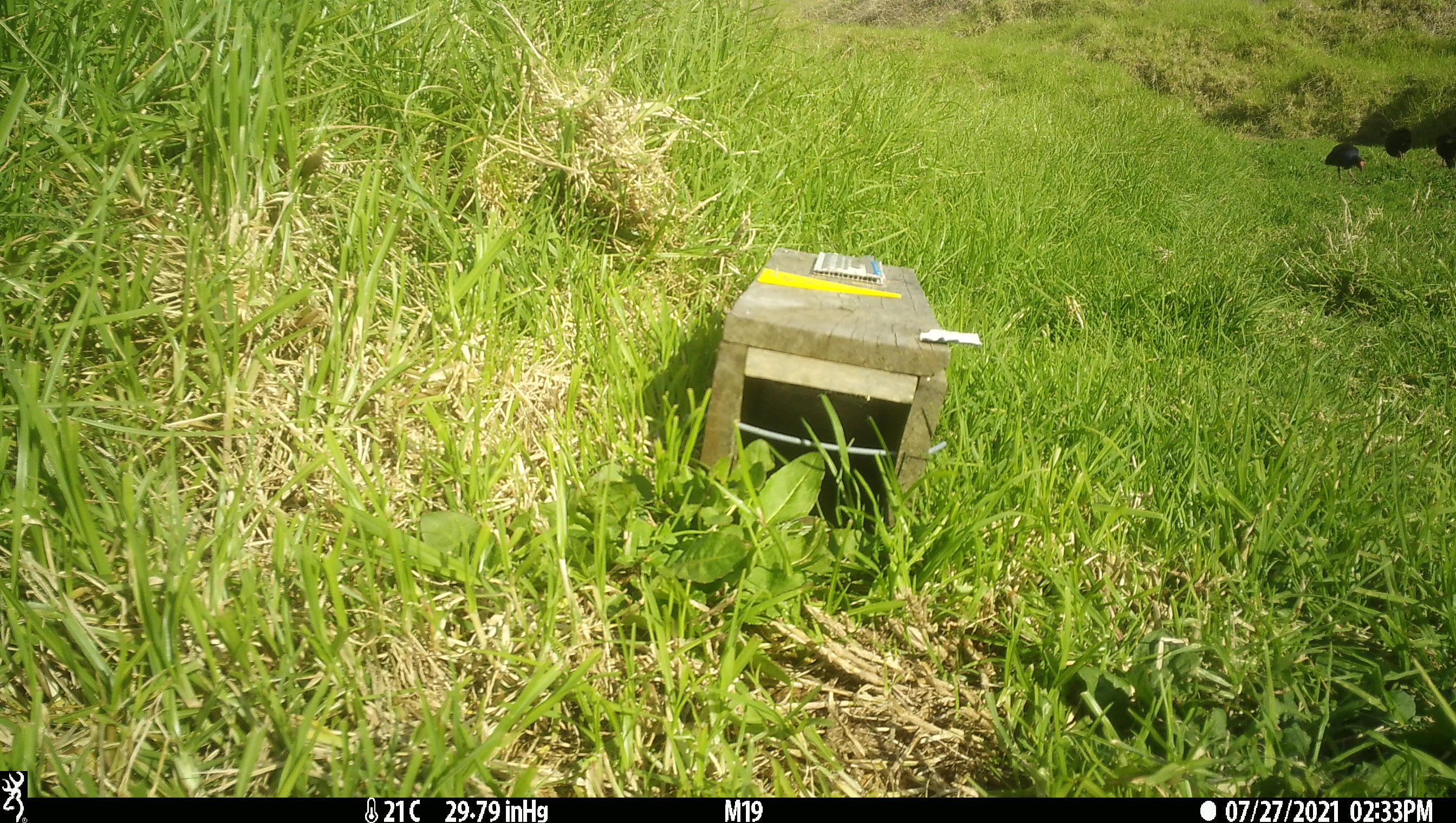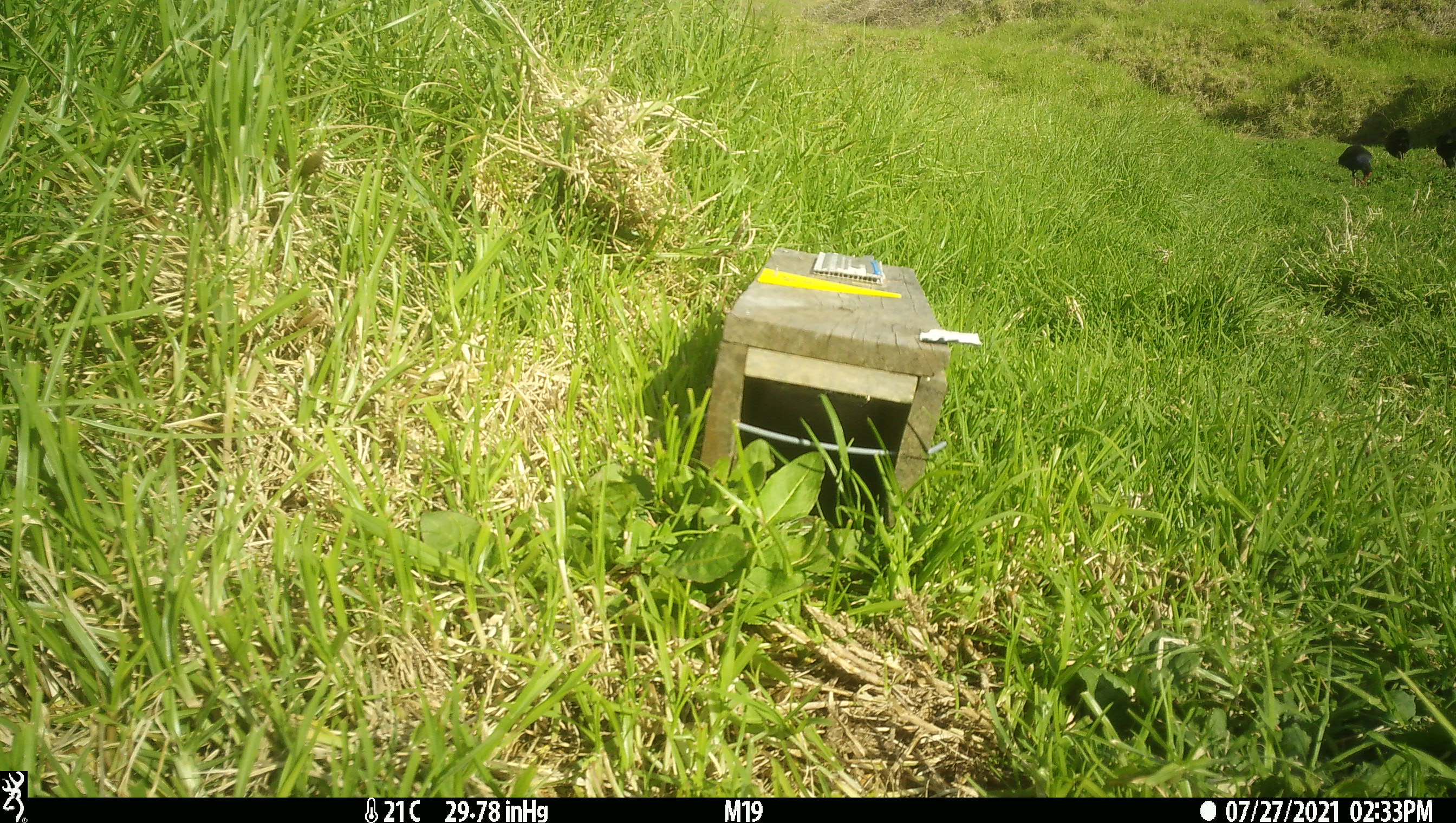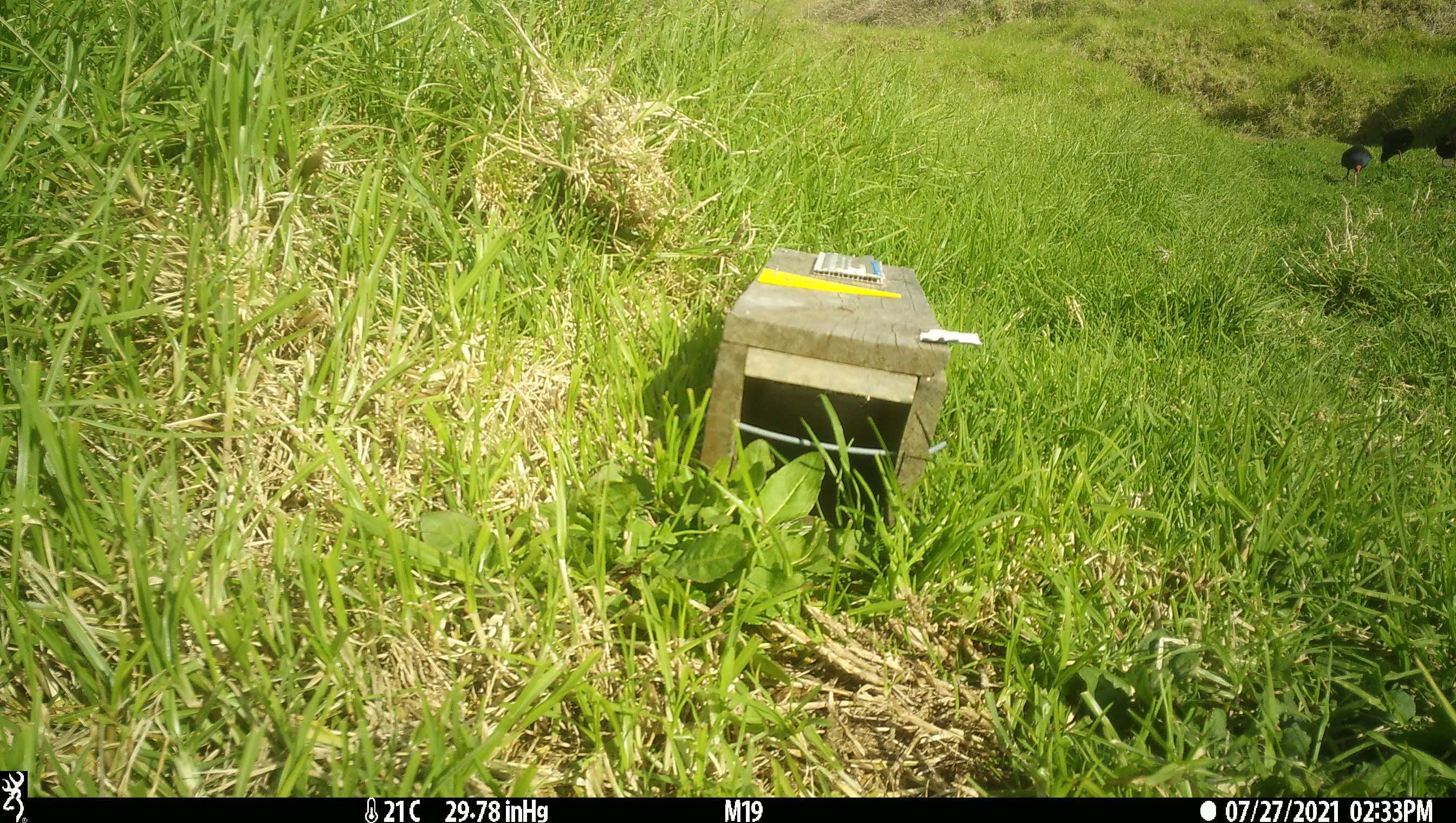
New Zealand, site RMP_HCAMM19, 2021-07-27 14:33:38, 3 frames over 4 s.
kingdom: Animalia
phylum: Chordata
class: Aves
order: Gruiformes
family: Rallidae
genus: Porphyrio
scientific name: Porphyrio melanotus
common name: australasian swamphen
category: pukeko